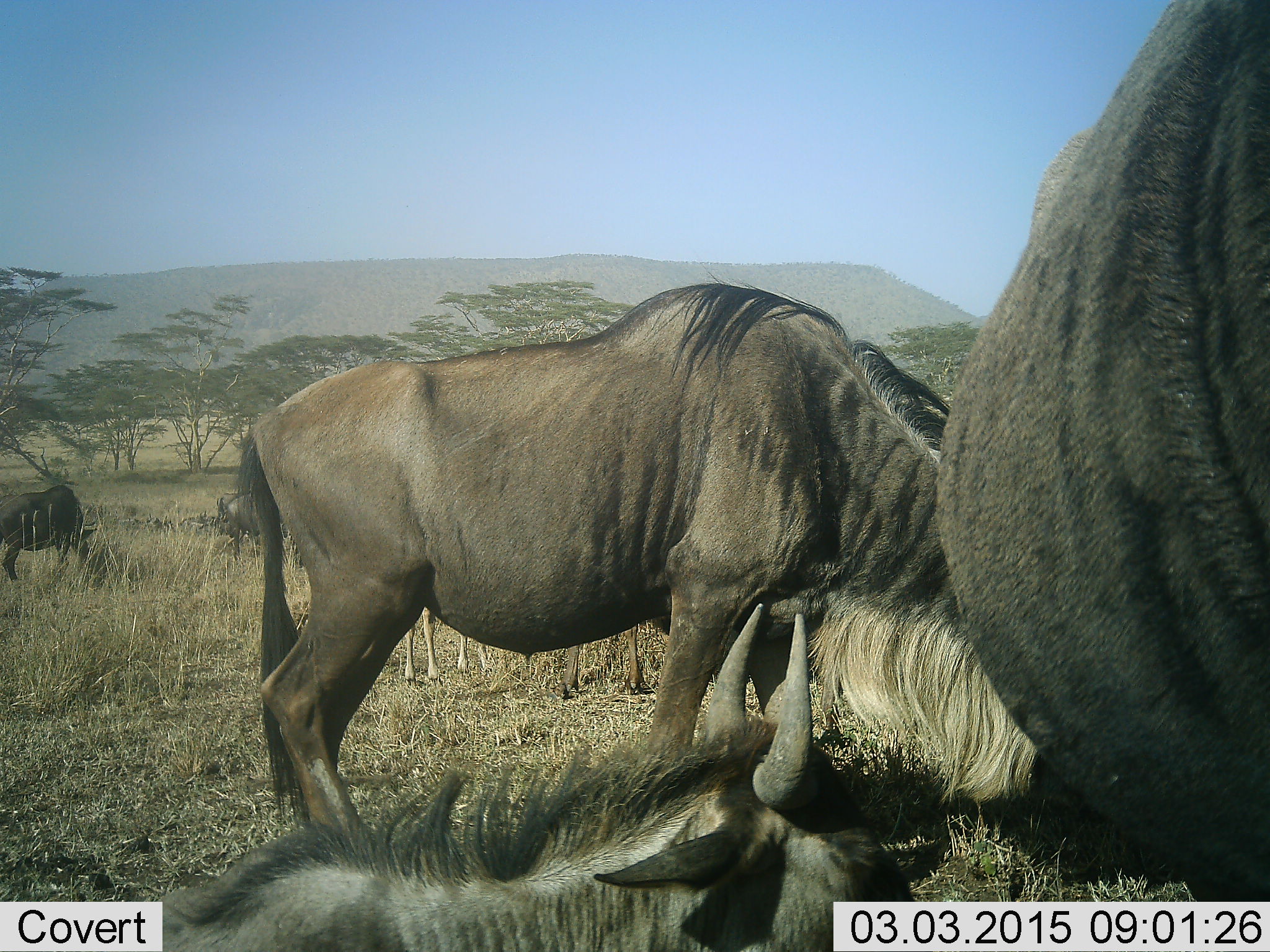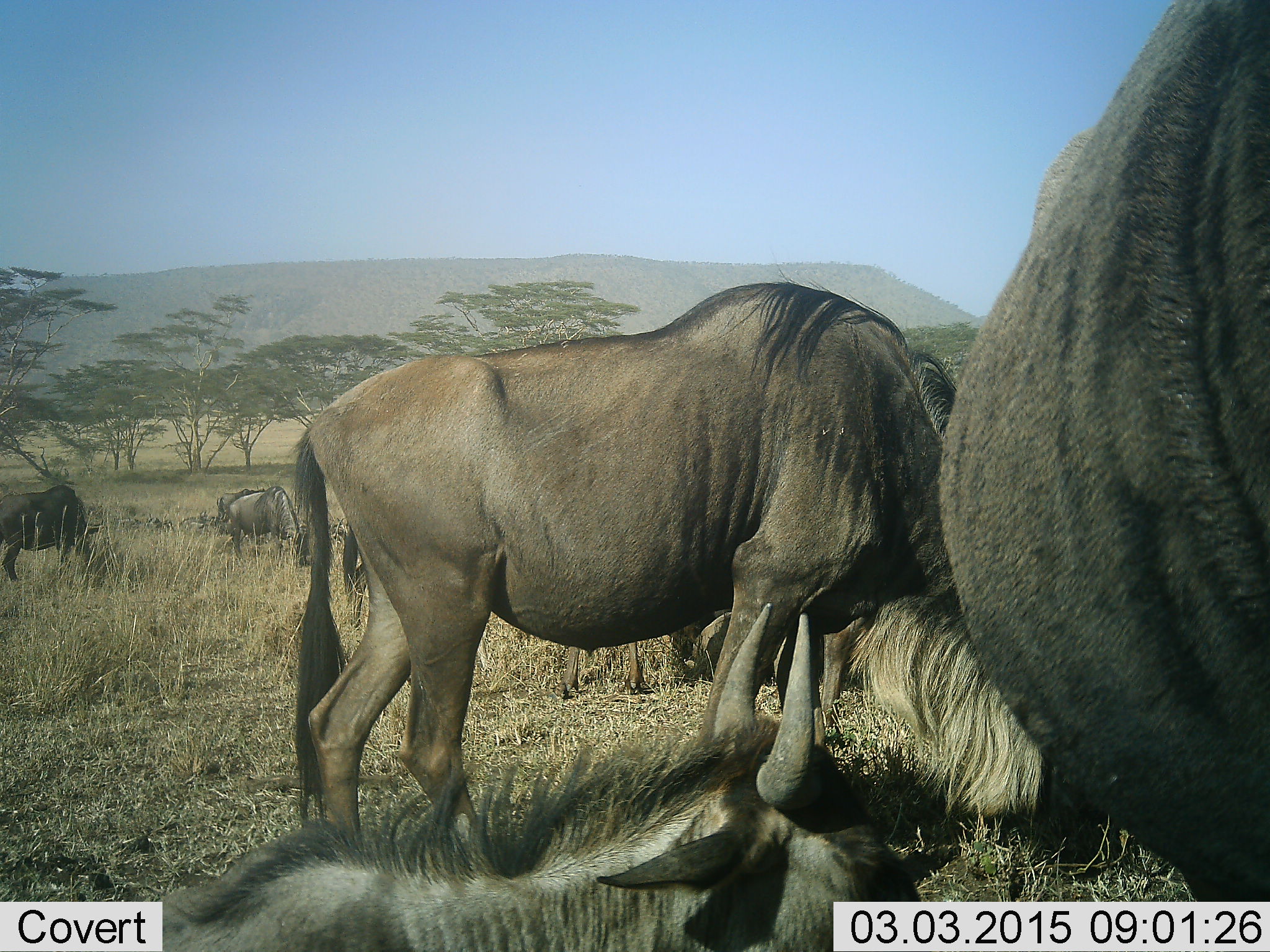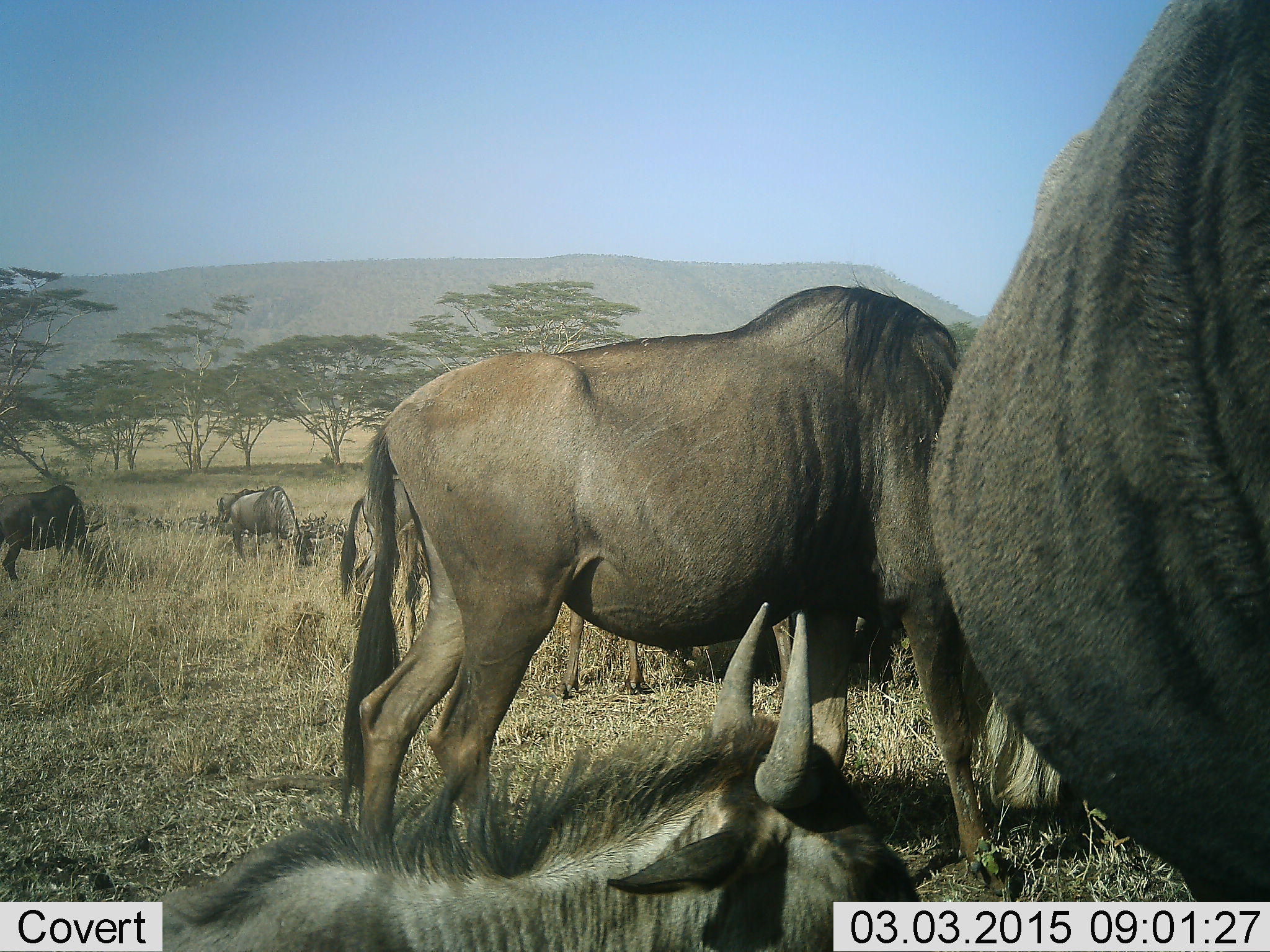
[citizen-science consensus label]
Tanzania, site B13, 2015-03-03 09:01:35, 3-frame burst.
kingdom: Animalia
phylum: Chordata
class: Mammalia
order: Artiodactyla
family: Bovidae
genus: Connochaetes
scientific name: Connochaetes taurinus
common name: blue wildebeest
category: wildebeest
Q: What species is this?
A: Wildebeest (blue wildebeest) (Connochaetes taurinus).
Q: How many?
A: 6.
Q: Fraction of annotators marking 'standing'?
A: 80%.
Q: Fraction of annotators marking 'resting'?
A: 70%.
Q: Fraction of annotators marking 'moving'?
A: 20%.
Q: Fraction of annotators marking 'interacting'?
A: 0%.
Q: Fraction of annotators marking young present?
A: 0%.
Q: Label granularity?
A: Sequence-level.